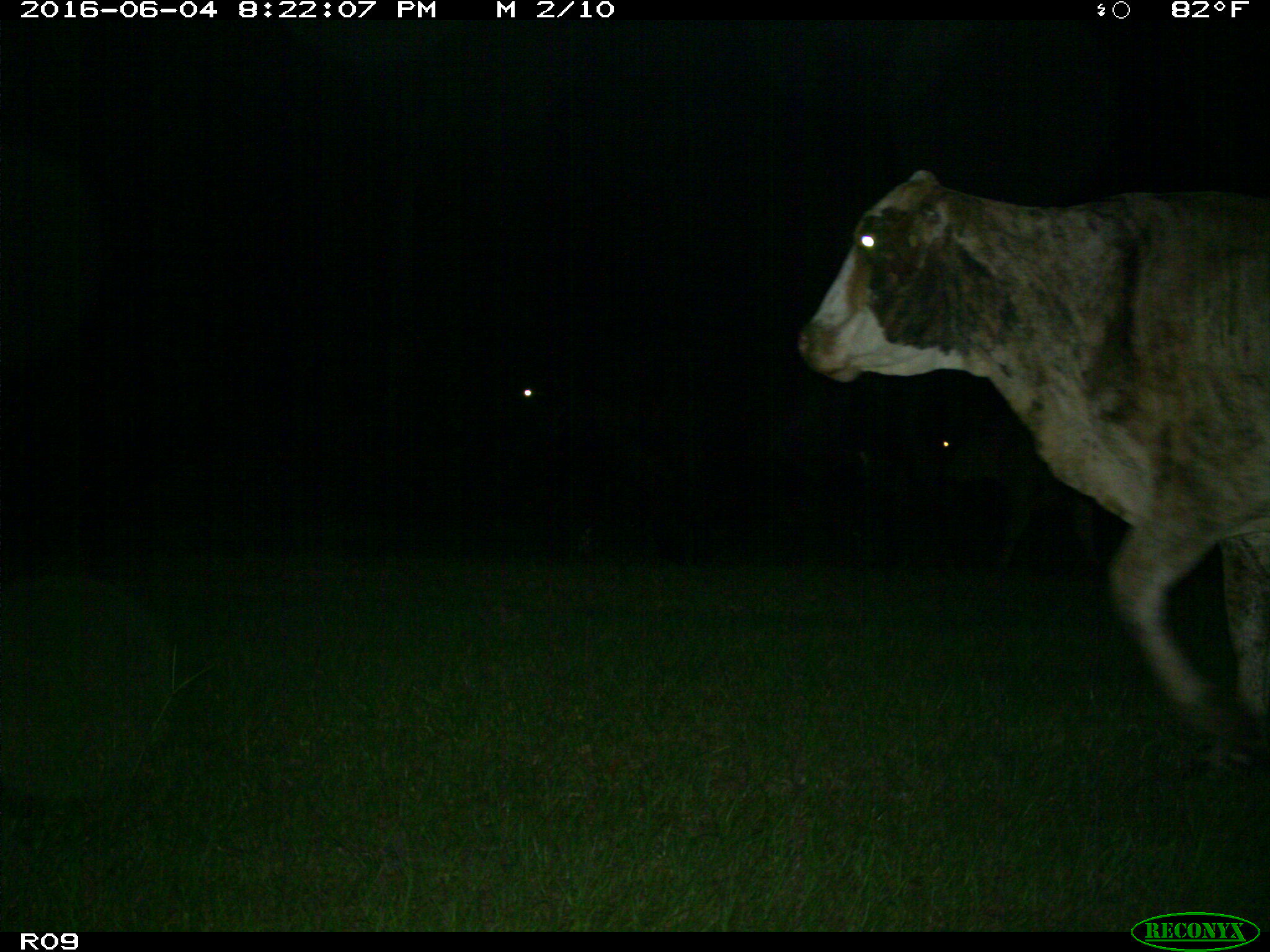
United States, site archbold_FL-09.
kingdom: Animalia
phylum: Chordata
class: Mammalia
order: Artiodactyla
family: Bovidae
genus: Bos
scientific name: Bos taurus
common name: domestic cow